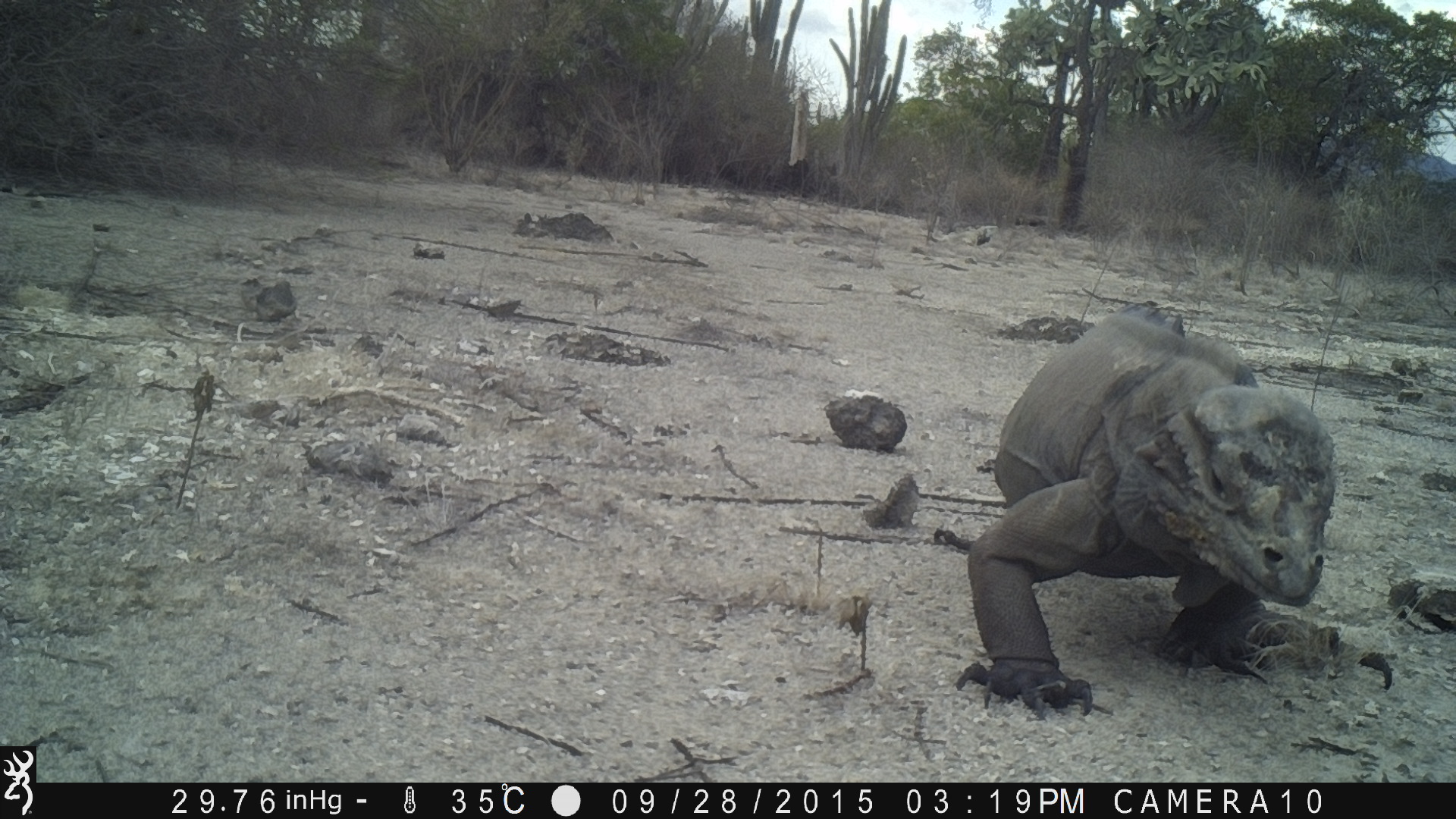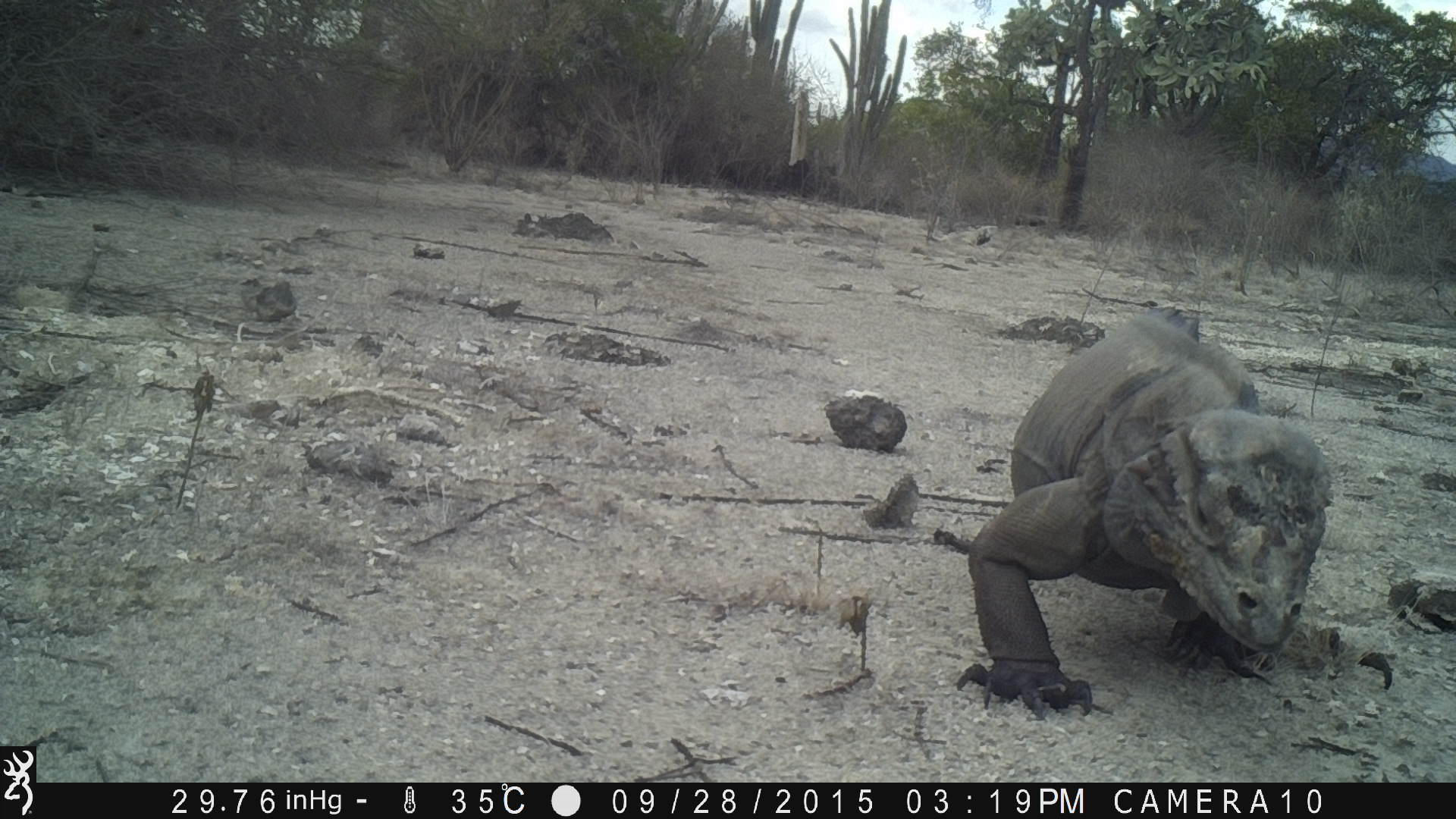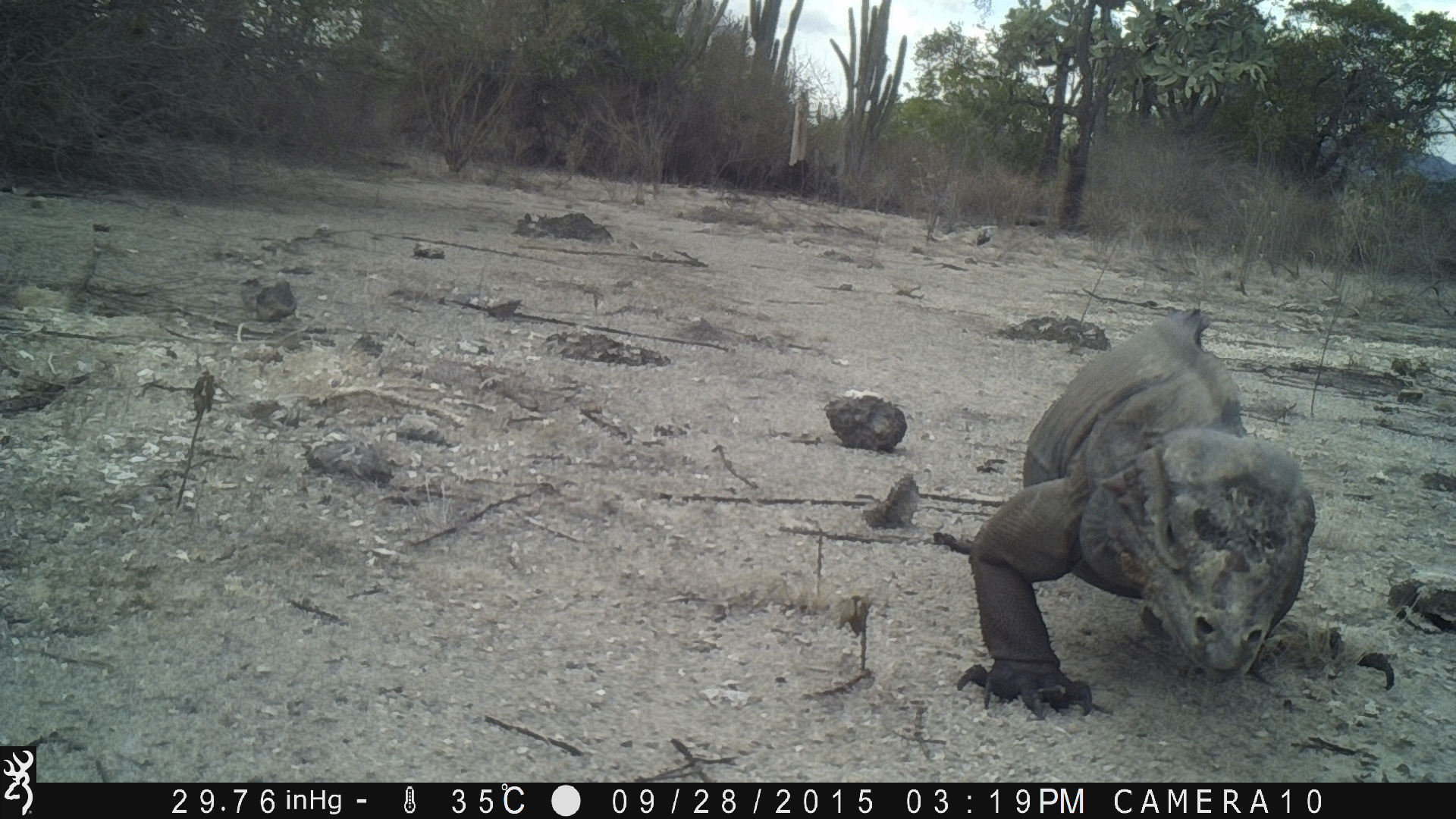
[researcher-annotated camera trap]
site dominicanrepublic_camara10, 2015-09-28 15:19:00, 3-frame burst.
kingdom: Animalia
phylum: Chordata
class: Reptilia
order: Squamata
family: Iguanidae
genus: Iguana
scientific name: Iguana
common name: typical iguanas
Iguana (typical iguanas).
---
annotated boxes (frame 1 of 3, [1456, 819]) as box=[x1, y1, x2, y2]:
iguana: box=[968, 293, 1405, 729]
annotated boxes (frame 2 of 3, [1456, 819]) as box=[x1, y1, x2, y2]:
iguana: box=[960, 296, 1406, 708]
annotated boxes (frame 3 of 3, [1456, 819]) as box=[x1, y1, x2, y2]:
iguana: box=[949, 282, 1321, 728]